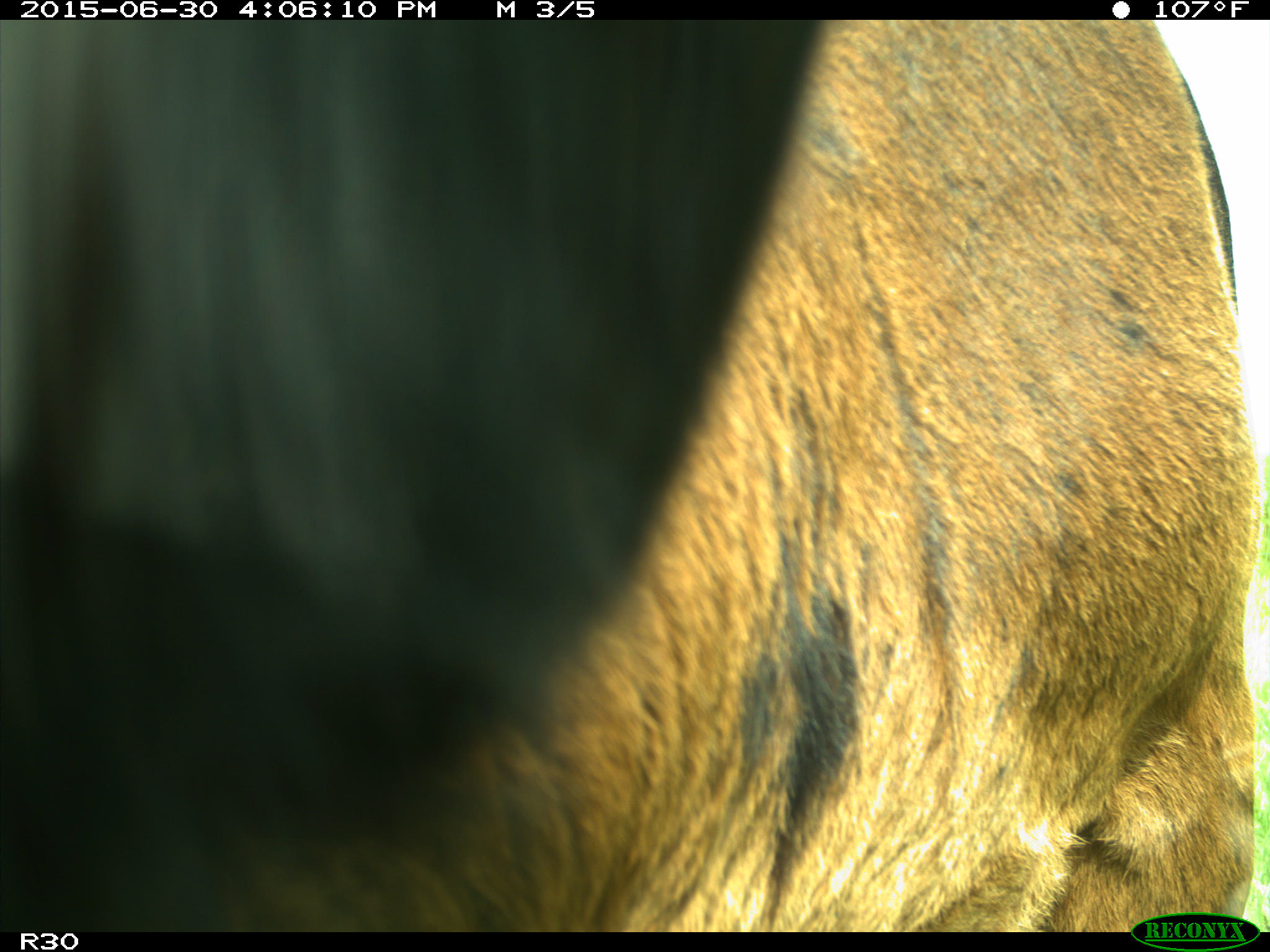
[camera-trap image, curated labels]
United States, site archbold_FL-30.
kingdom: Animalia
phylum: Chordata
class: Mammalia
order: Artiodactyla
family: Bovidae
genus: Bos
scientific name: Bos taurus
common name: domestic cow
Bos taurus (domestic cow).